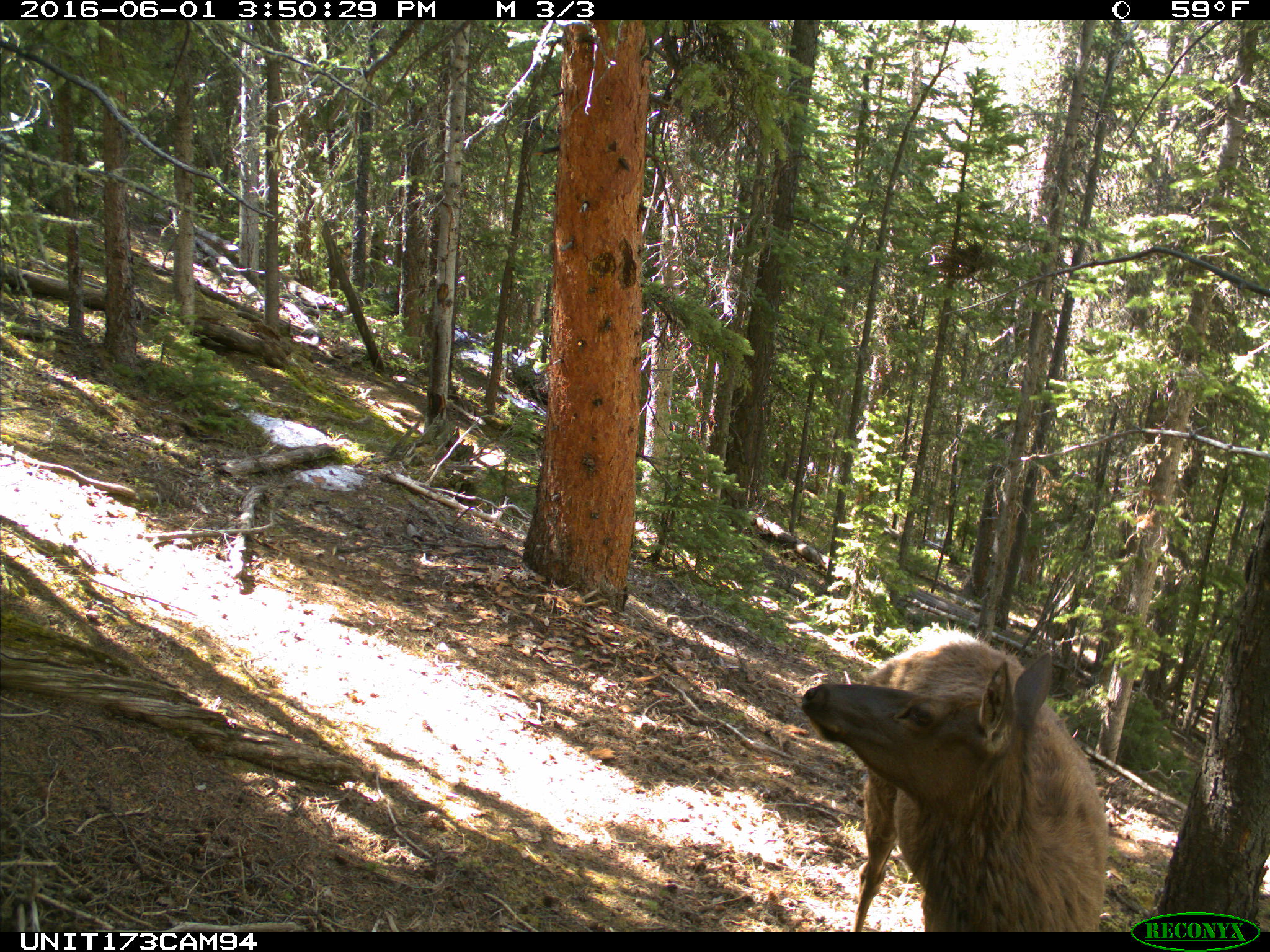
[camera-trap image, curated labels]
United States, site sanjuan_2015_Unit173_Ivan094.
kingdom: Animalia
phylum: Chordata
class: Mammalia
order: Artiodactyla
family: Cervidae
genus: Cervus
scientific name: Cervus elaphus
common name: red deer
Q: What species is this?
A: Cervus elaphus (red deer).